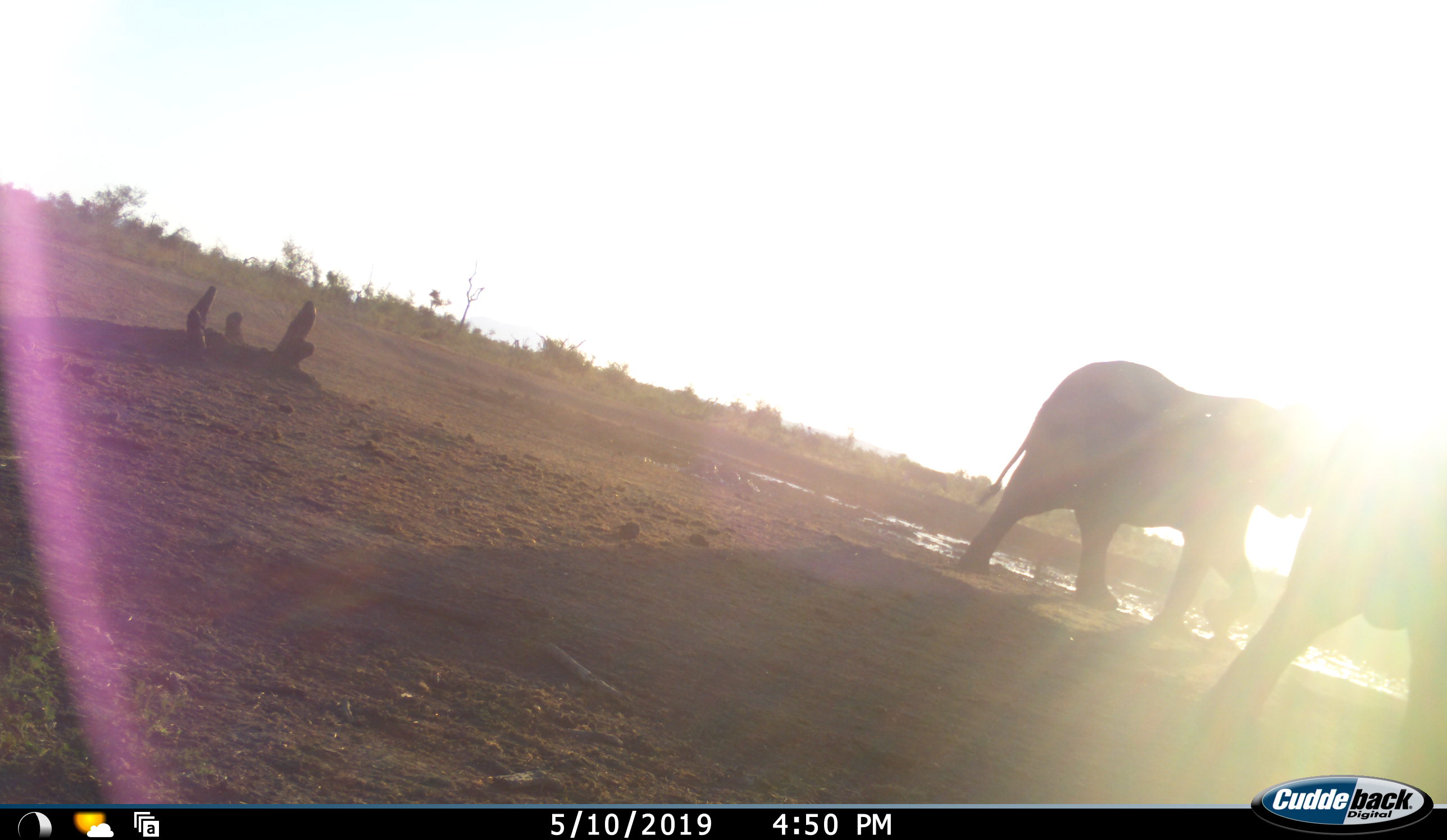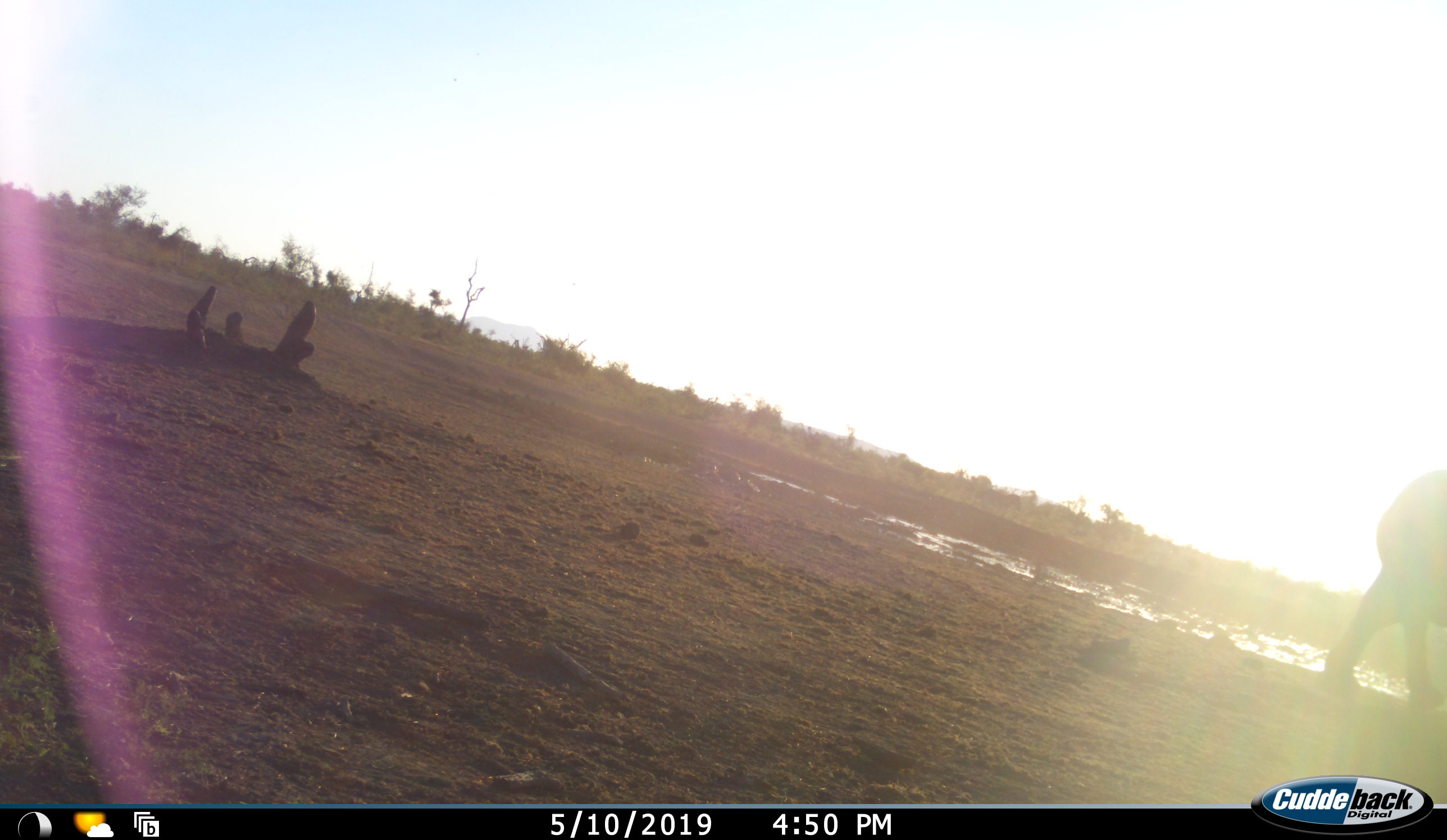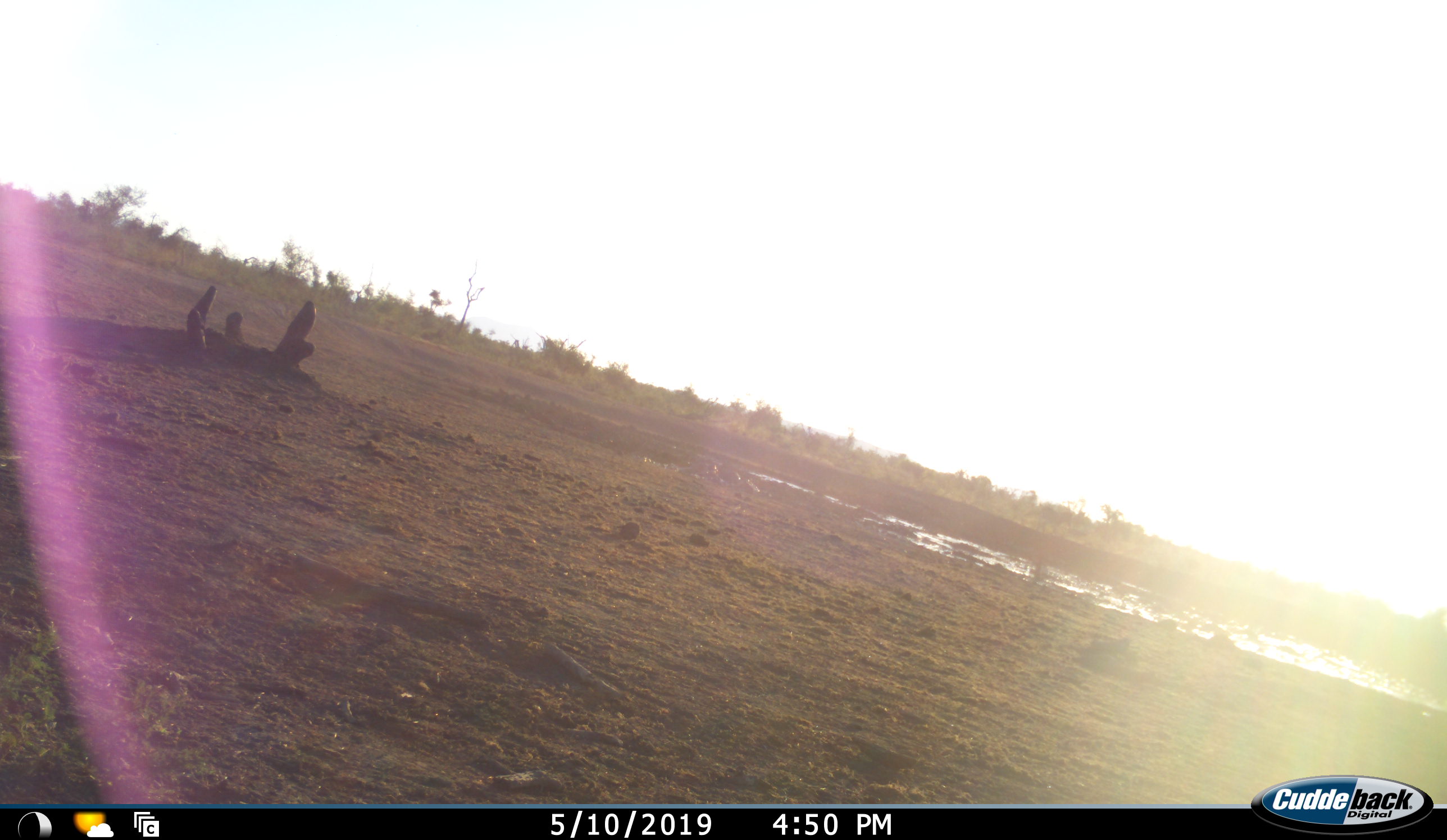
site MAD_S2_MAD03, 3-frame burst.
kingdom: Animalia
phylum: Chordata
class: Mammalia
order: Proboscidea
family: Elephantidae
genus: Loxodonta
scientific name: Loxodonta africana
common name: african bush elephant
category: elephant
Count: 2.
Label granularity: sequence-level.